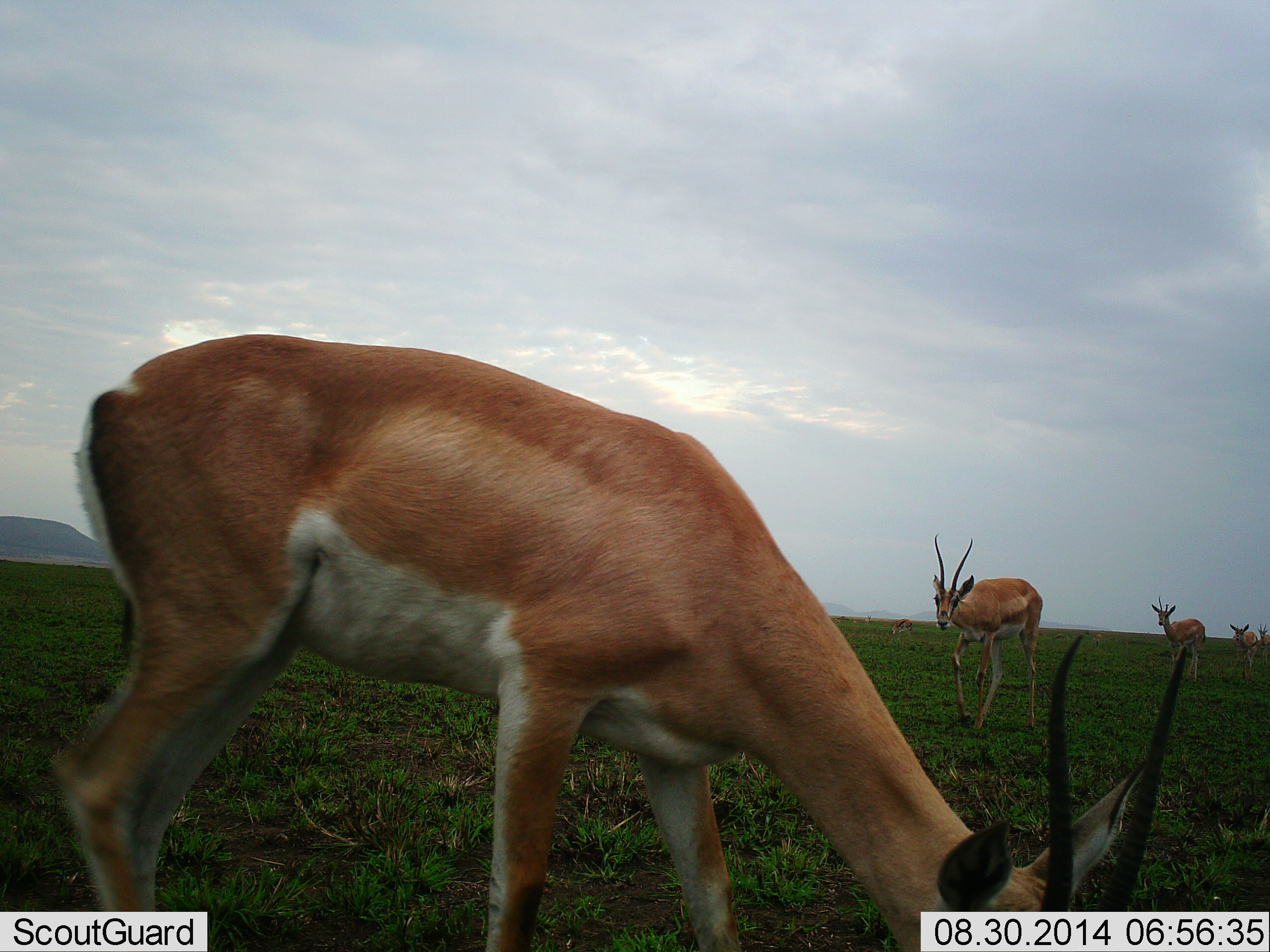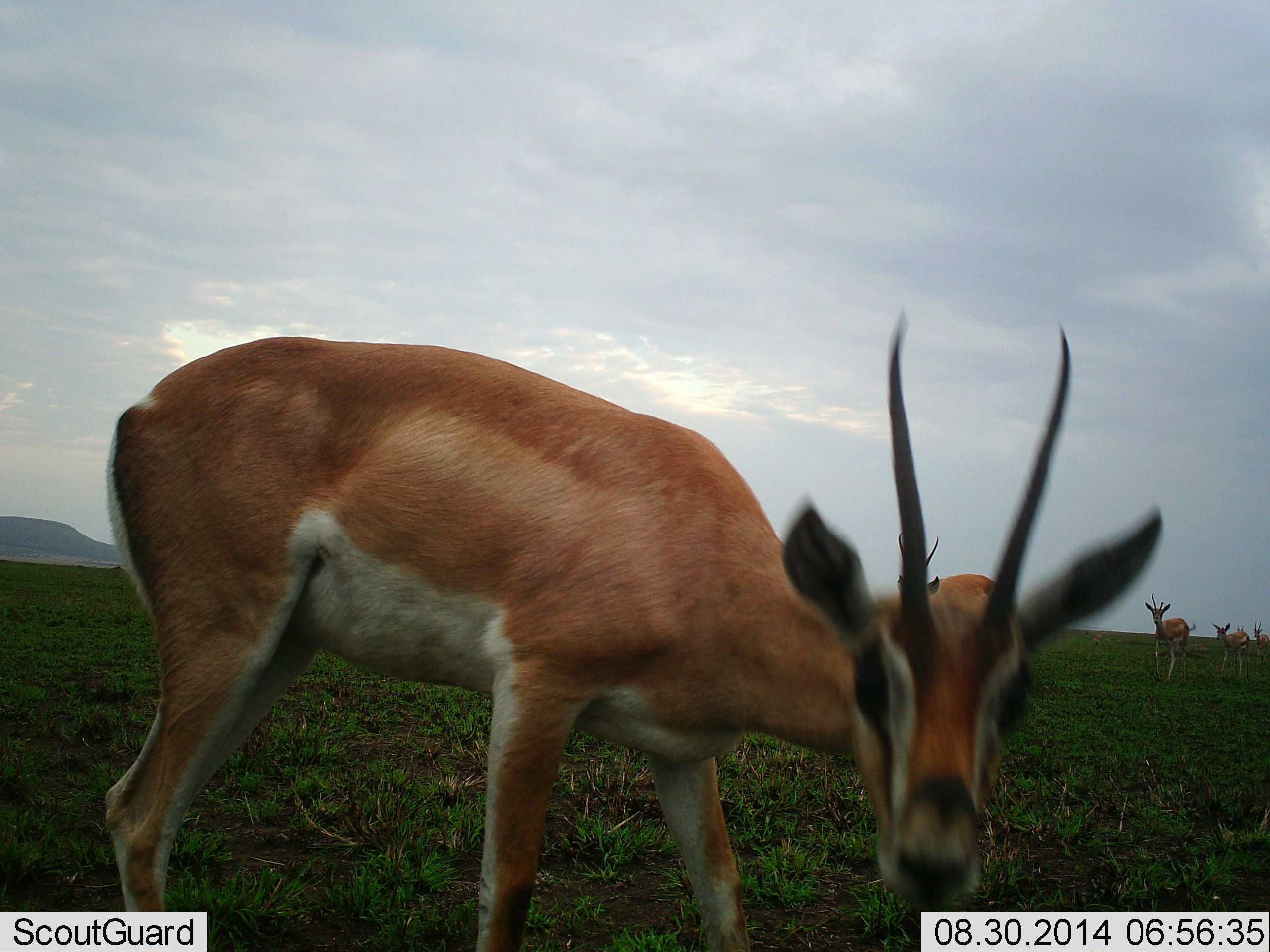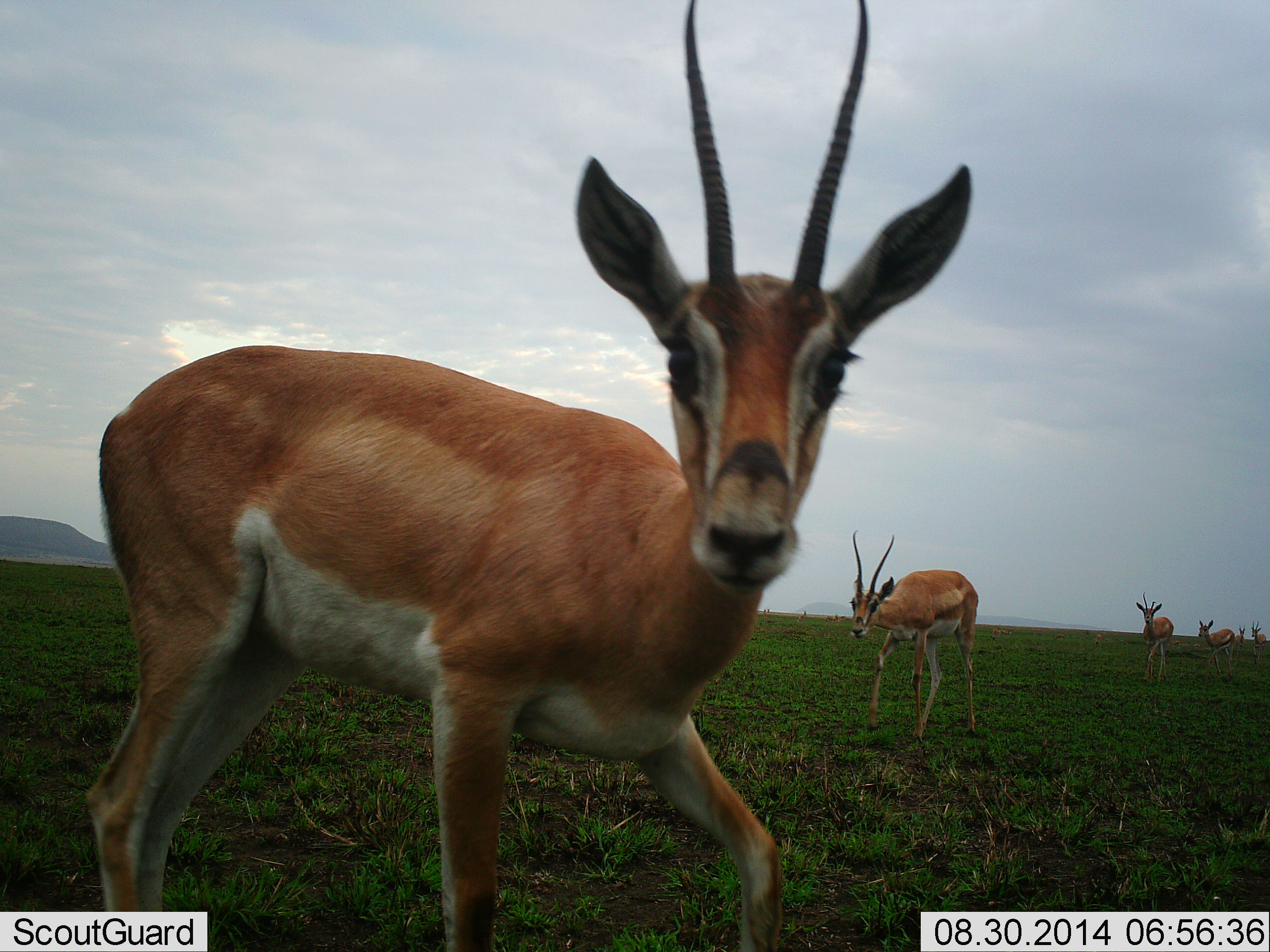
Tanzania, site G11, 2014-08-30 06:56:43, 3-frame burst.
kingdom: Animalia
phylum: Chordata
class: Mammalia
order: Artiodactyla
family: Bovidae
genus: Nanger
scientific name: Nanger granti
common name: grant's gazelle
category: gazellegrants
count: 5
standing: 30%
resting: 0%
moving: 100%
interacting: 10%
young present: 10%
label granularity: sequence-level